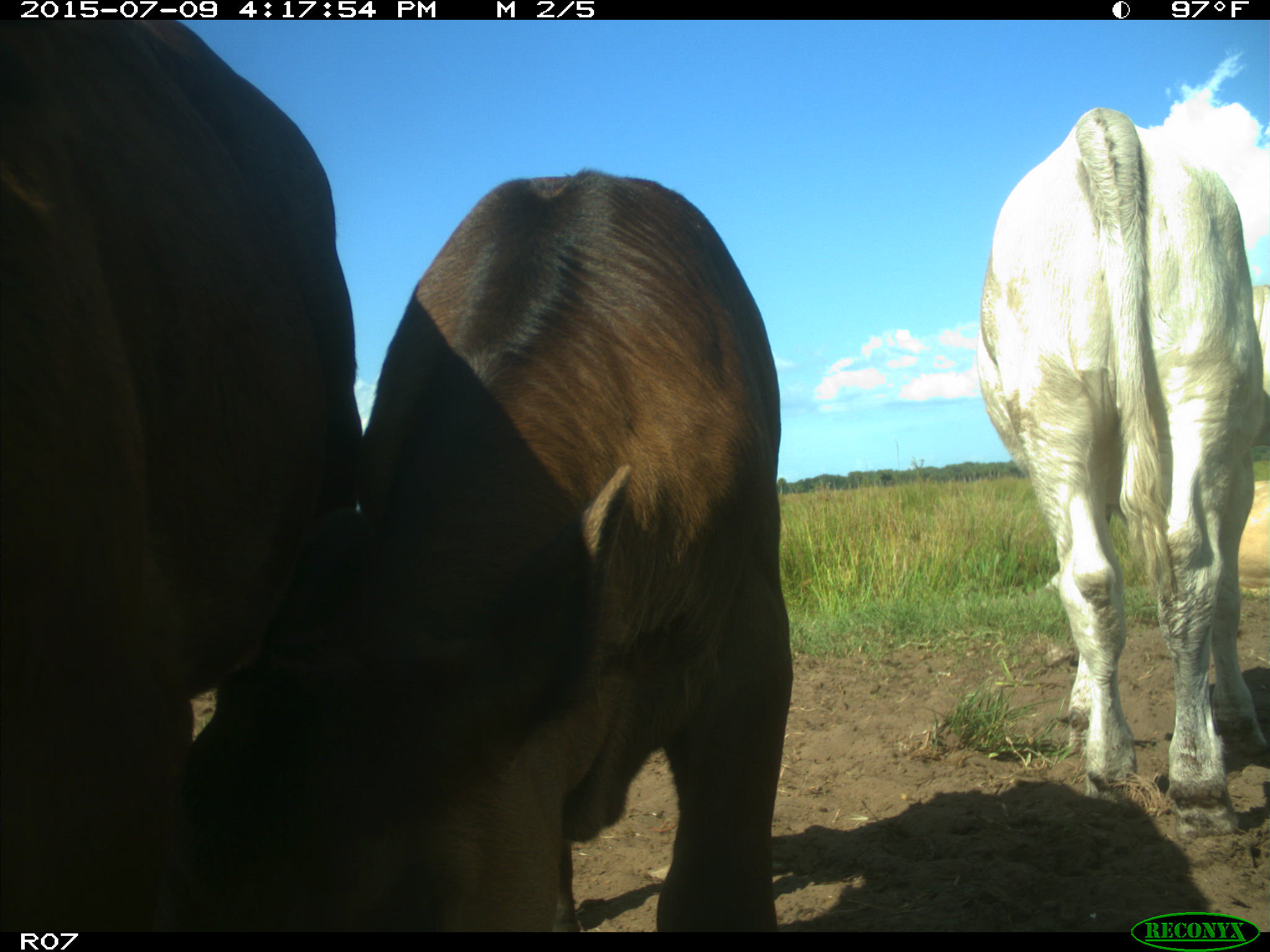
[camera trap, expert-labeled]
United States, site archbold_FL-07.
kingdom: Animalia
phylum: Chordata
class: Mammalia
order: Artiodactyla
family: Bovidae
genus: Bos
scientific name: Bos taurus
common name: domestic cow